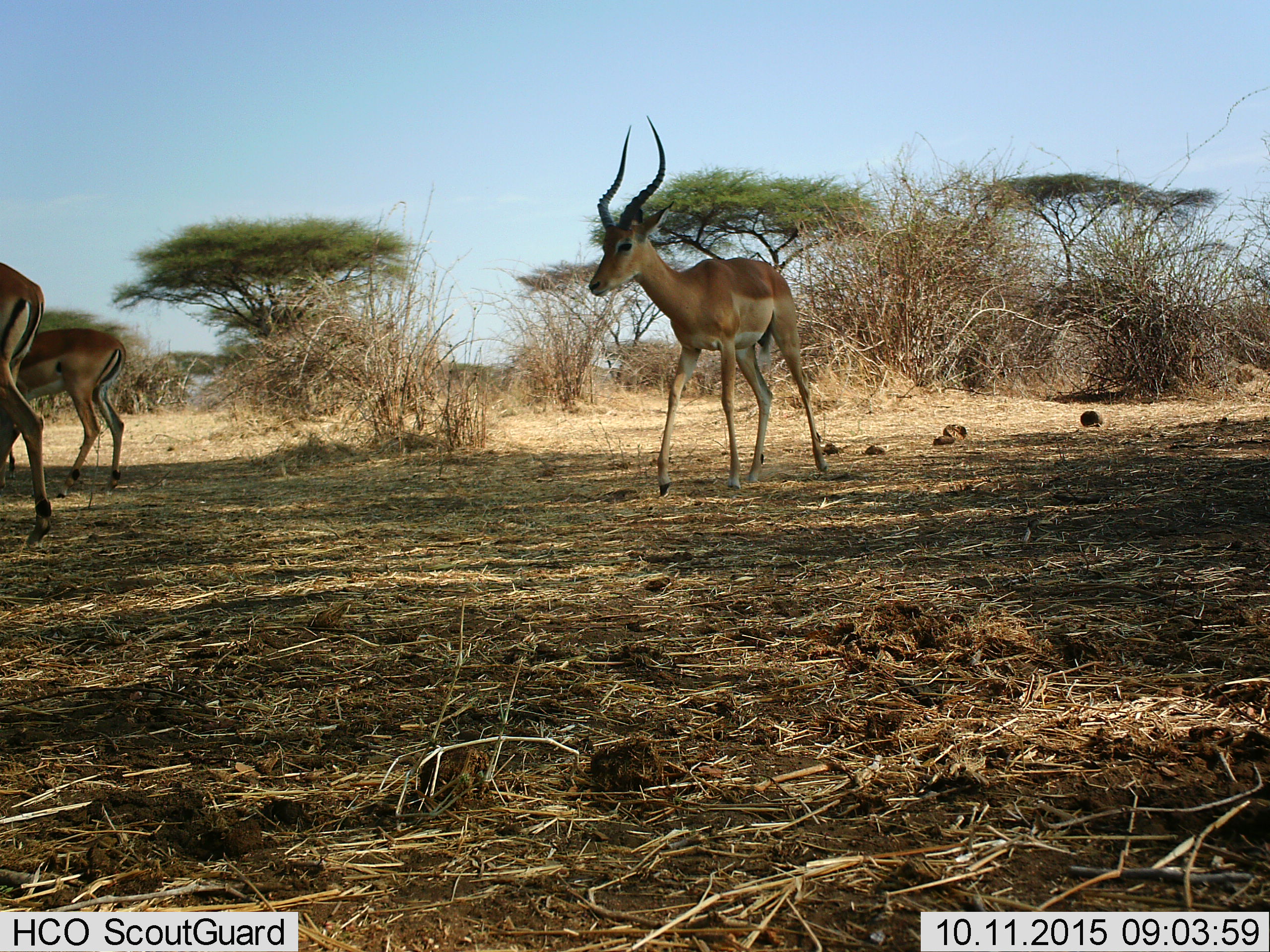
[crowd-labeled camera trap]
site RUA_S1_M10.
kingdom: Animalia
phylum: Chordata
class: Mammalia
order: Artiodactyla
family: Bovidae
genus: Aepyceros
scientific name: Aepyceros melampus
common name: impala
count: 3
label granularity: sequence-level